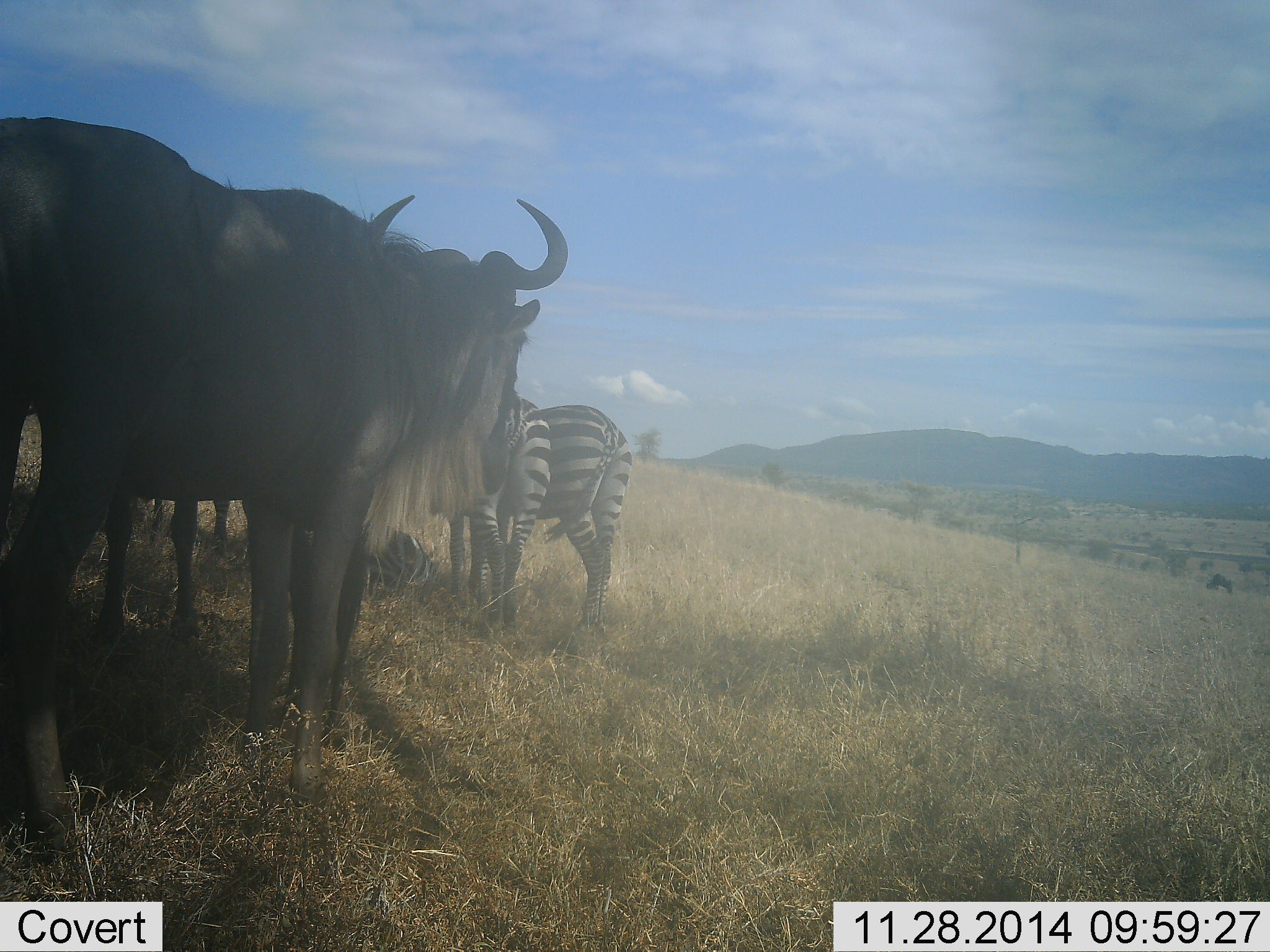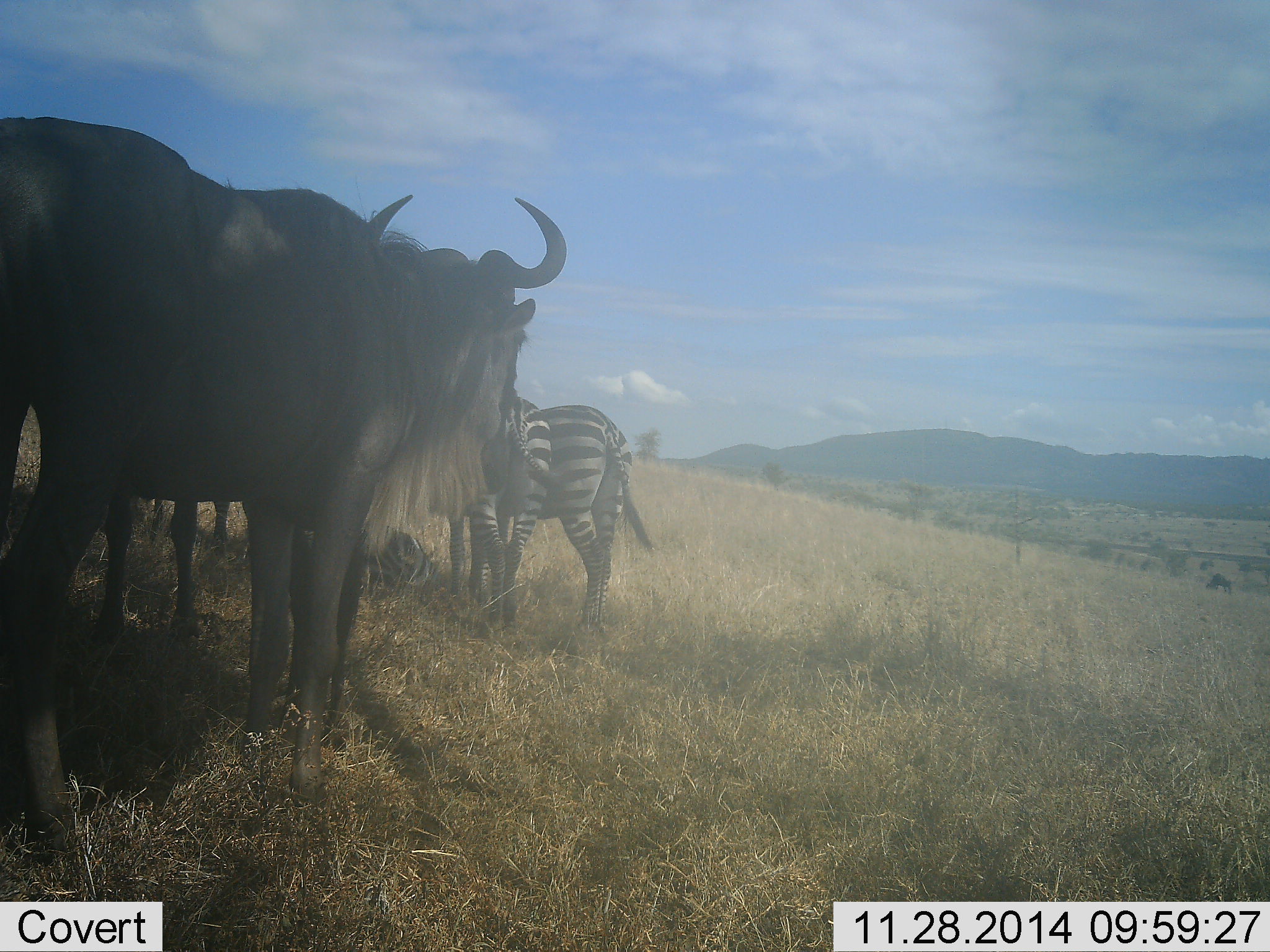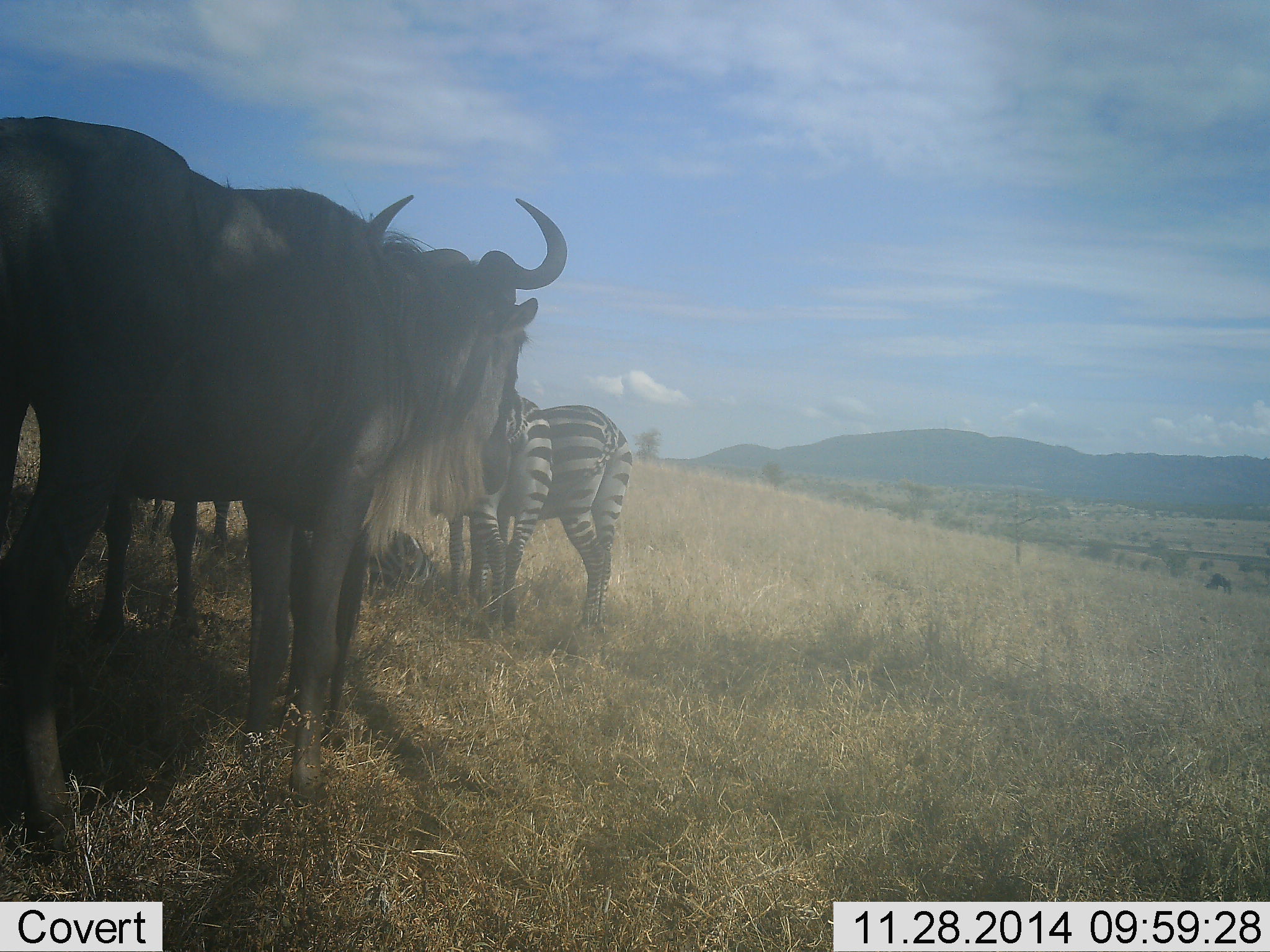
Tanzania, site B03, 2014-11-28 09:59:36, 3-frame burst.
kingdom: Animalia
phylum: Chordata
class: Mammalia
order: Artiodactyla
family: Bovidae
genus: Connochaetes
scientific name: Connochaetes taurinus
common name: blue wildebeest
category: wildebeest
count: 2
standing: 82%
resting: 18%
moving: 18%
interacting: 0%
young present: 0%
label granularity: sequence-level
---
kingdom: Animalia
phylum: Chordata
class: Mammalia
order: Perissodactyla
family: Equidae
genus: Equus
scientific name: Equus quagga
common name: plains zebra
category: zebra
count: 2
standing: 73%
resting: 45%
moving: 27%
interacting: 0%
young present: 0%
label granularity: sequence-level